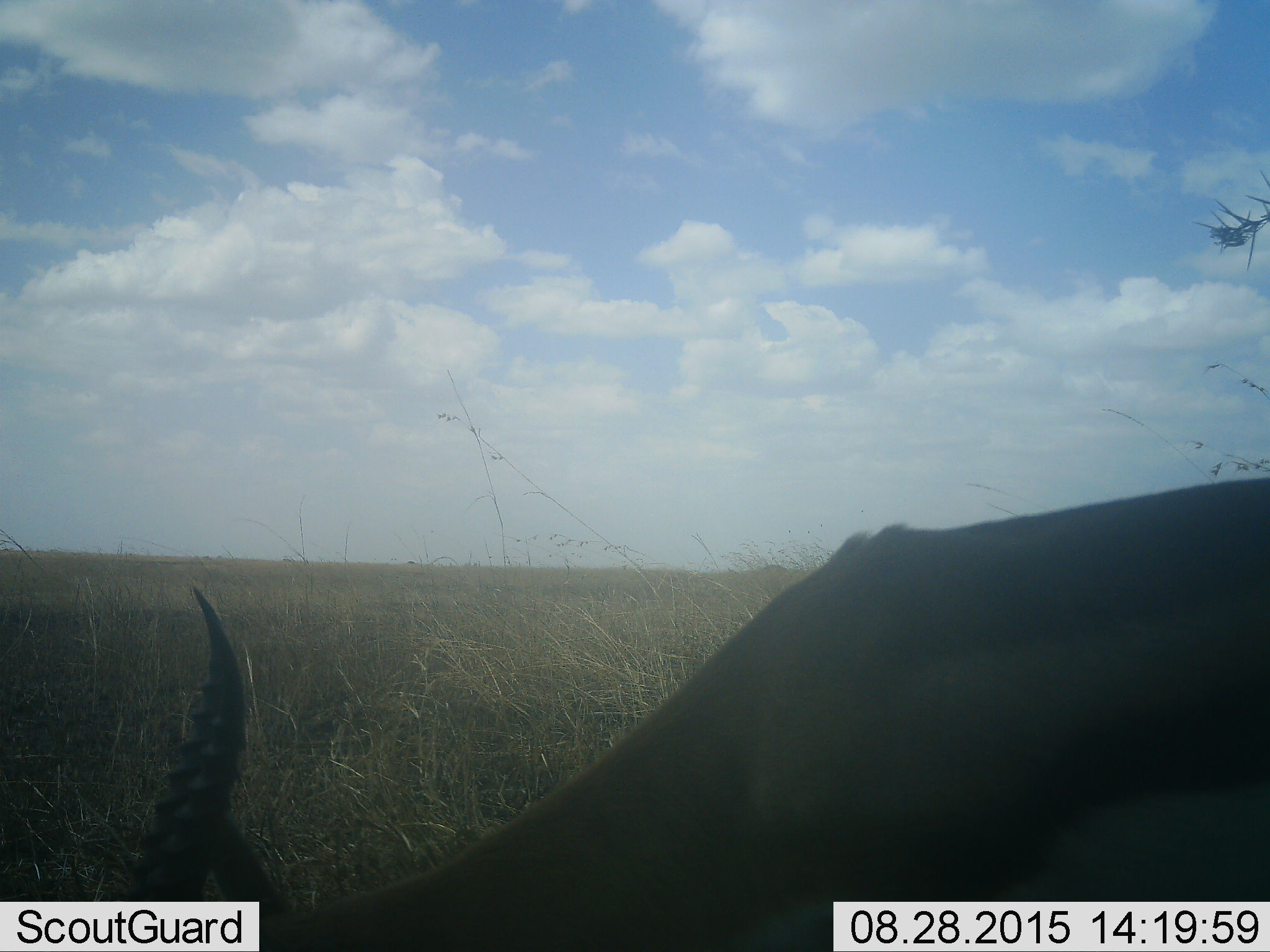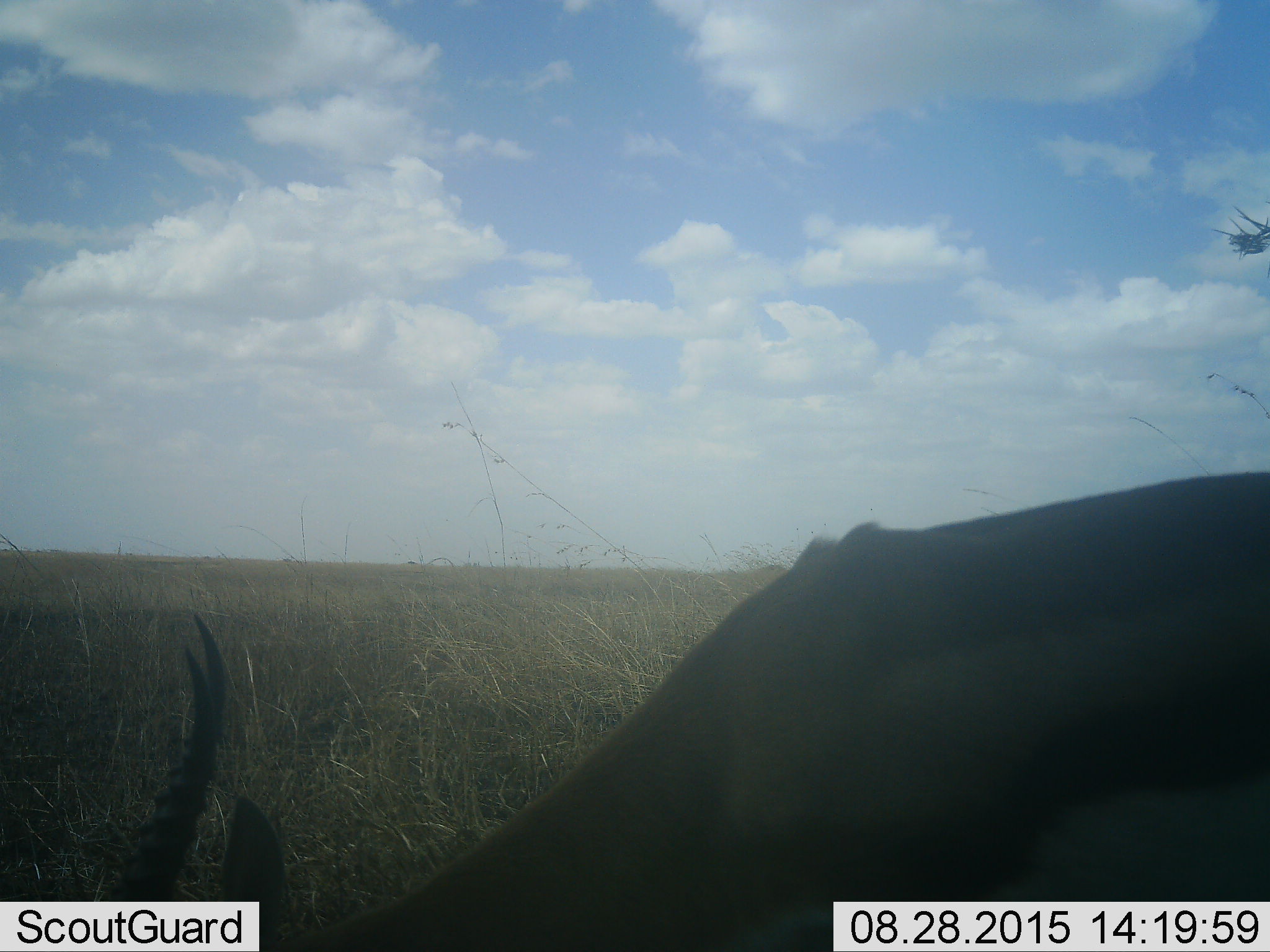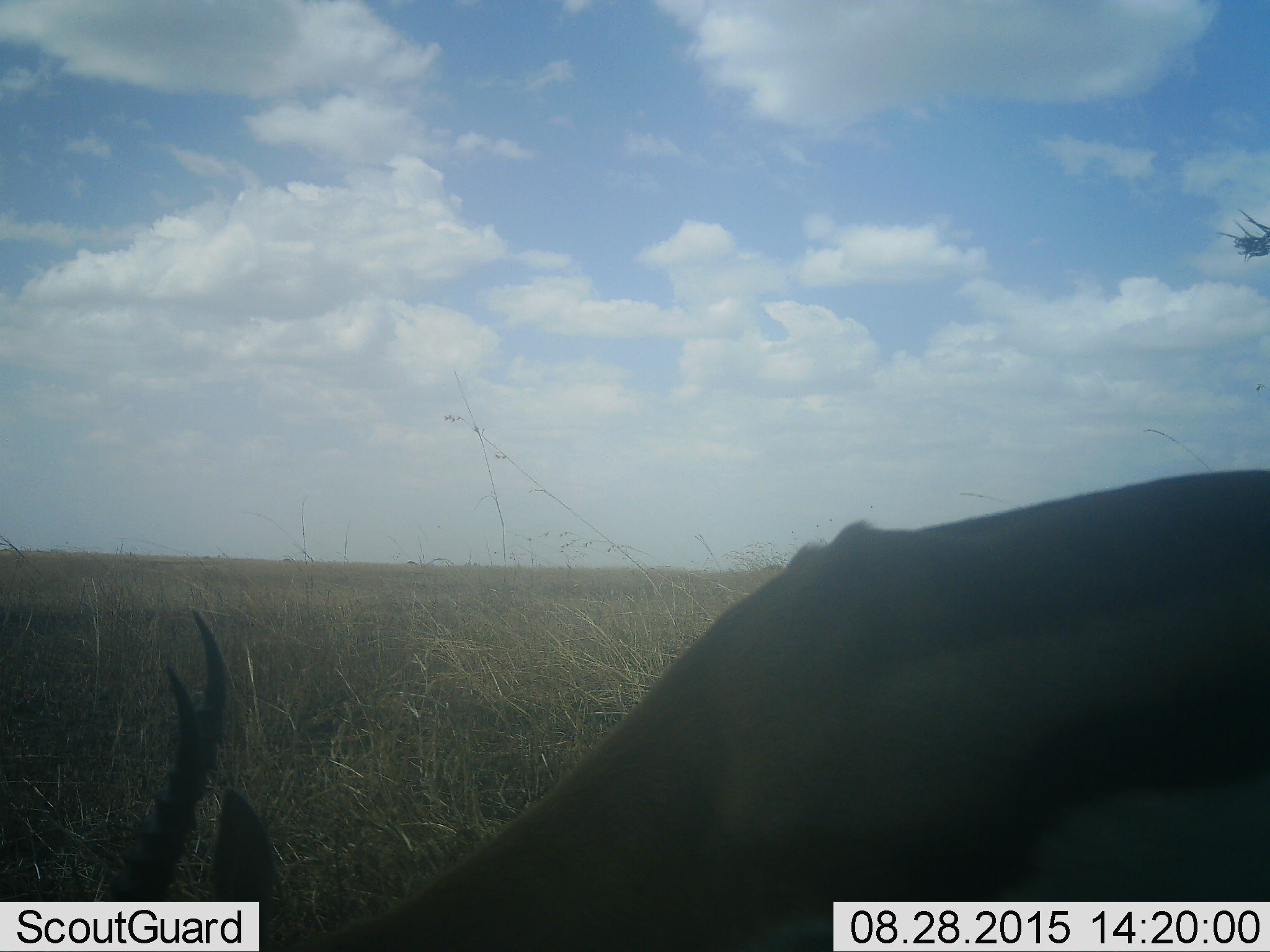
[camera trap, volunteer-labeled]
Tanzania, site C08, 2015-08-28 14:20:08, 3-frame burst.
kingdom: Animalia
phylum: Chordata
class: Mammalia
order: Artiodactyla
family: Bovidae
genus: Eudorcas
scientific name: Eudorcas thomsonii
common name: thomson's gazelle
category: gazellethomsons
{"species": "gazellethomsons (thomson's gazelle) (Eudorcas thomsonii)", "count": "1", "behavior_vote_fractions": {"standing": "33%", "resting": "0%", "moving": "0%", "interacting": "0%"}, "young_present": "0%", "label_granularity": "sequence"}